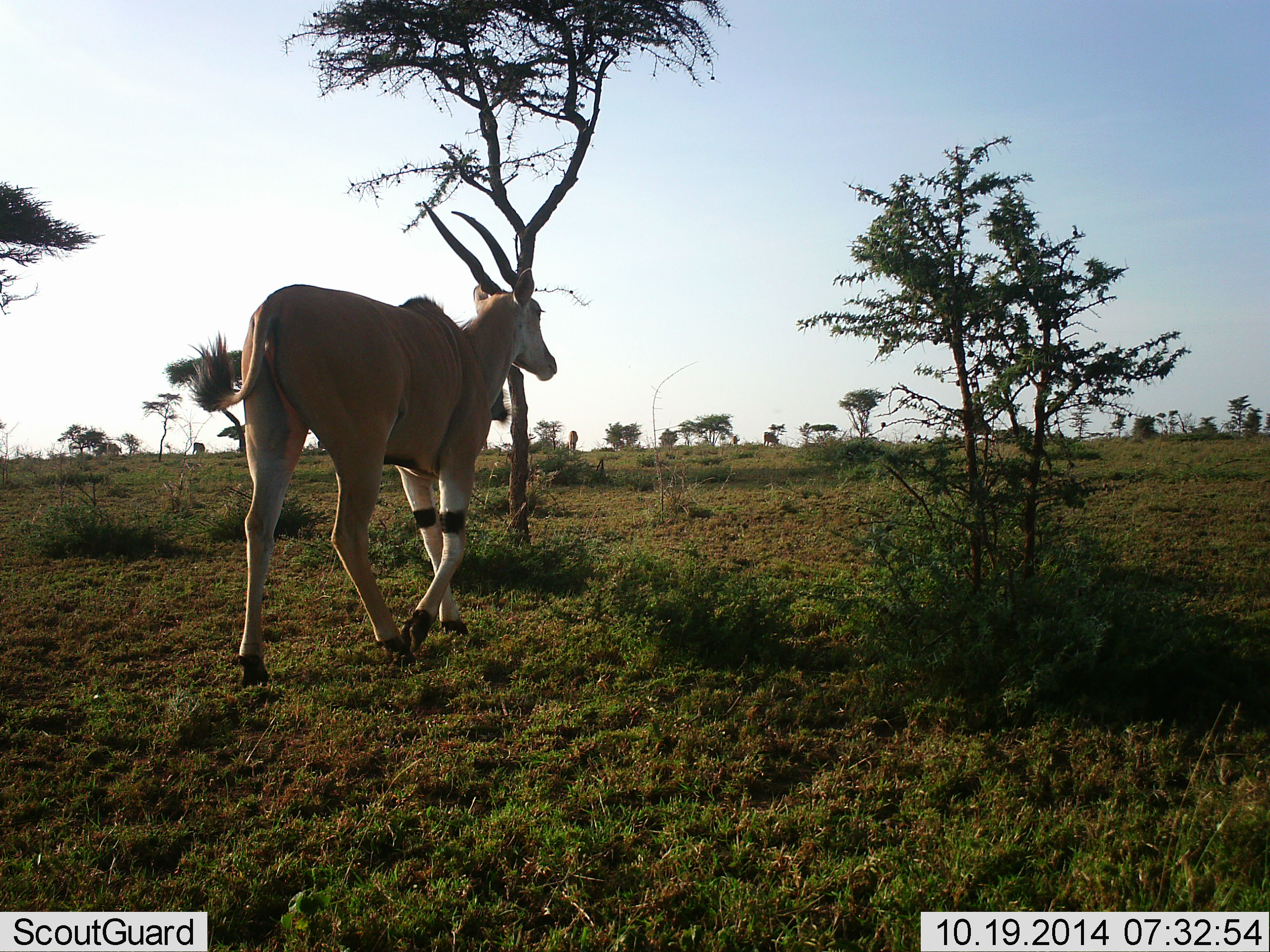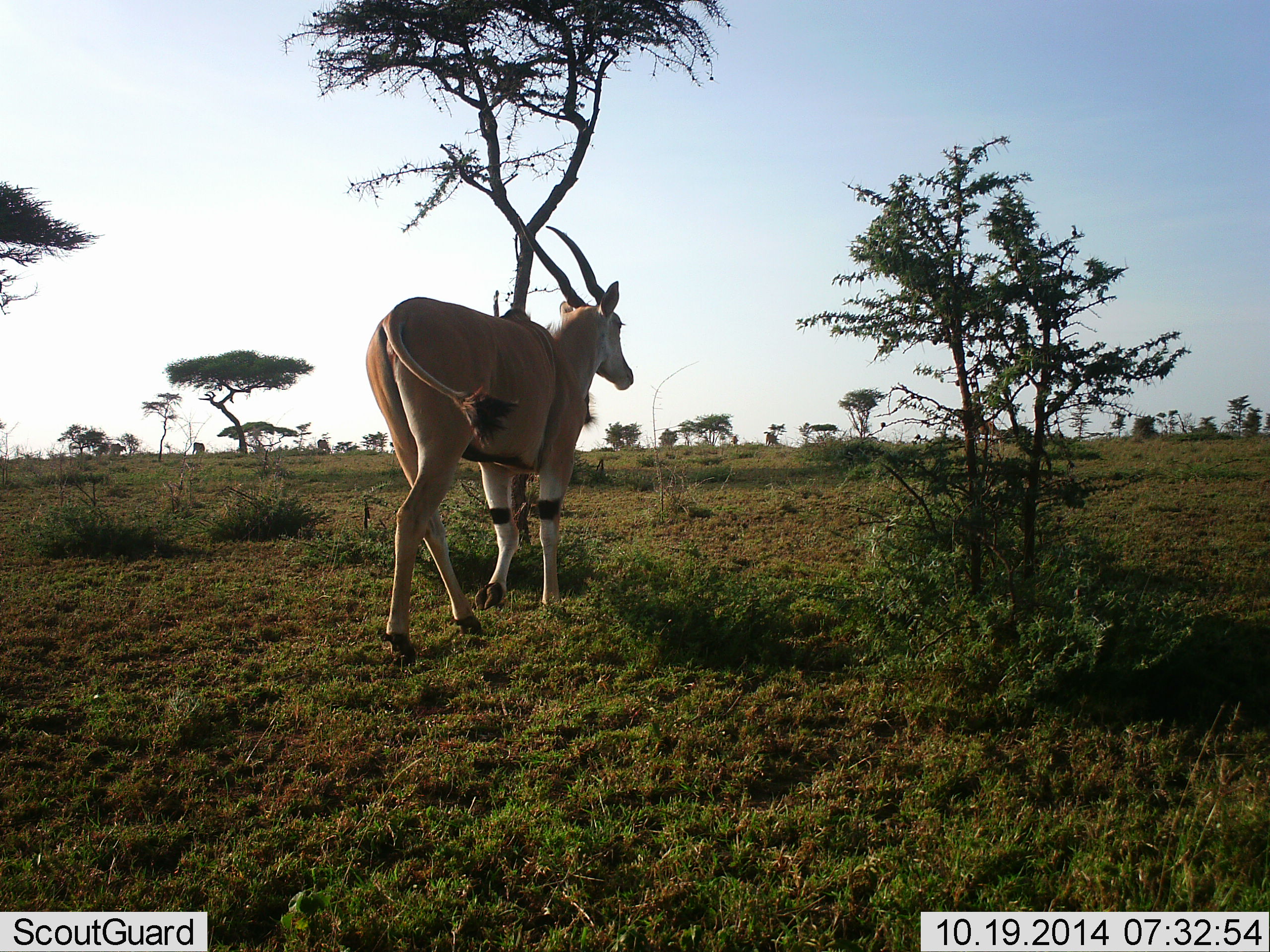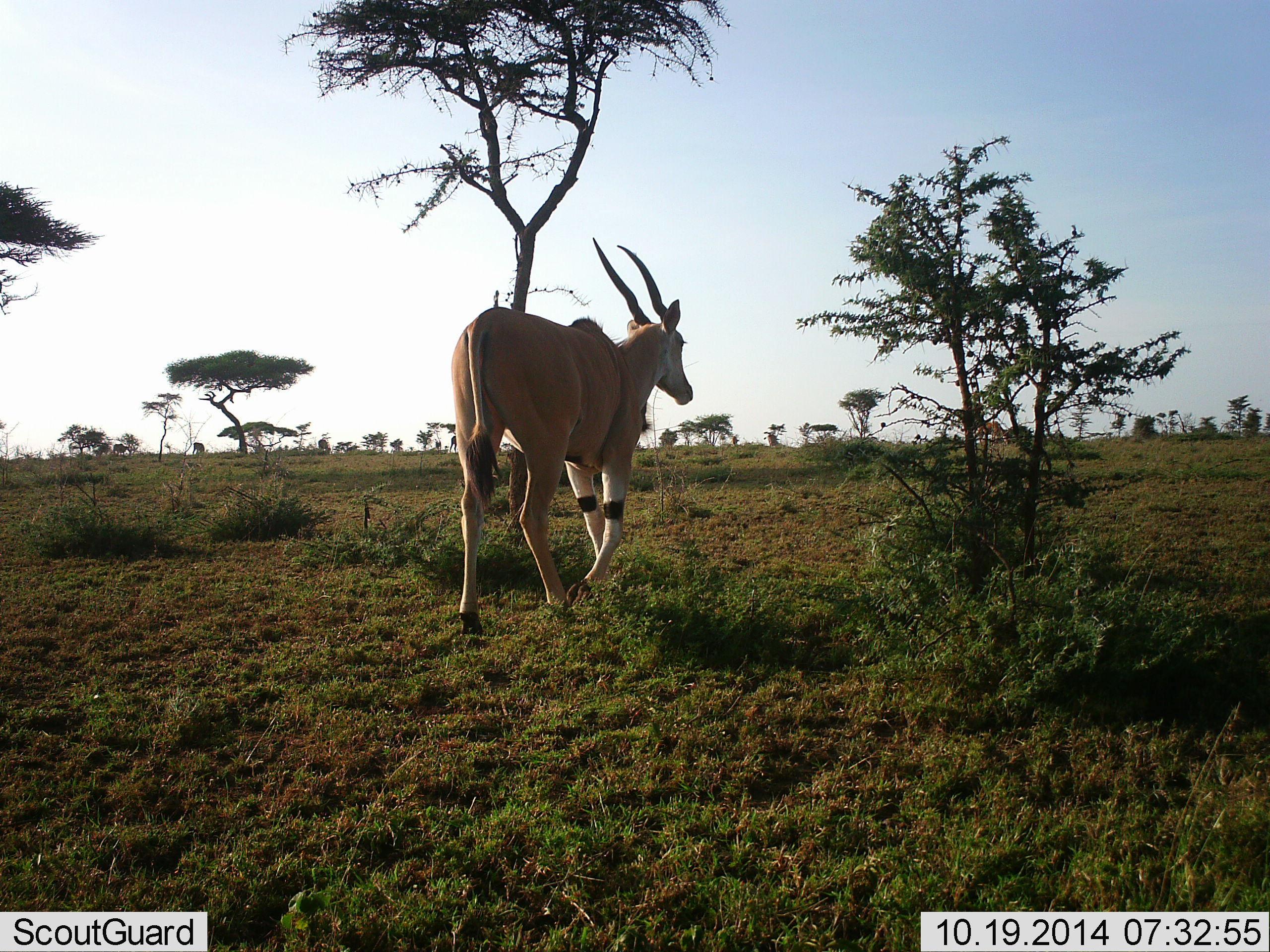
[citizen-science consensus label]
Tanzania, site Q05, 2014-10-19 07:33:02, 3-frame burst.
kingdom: Animalia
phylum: Chordata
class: Mammalia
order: Artiodactyla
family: Bovidae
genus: Tragelaphus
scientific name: Tragelaphus oryx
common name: eland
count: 1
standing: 0%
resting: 0%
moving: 100%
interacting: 0%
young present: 0%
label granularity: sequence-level